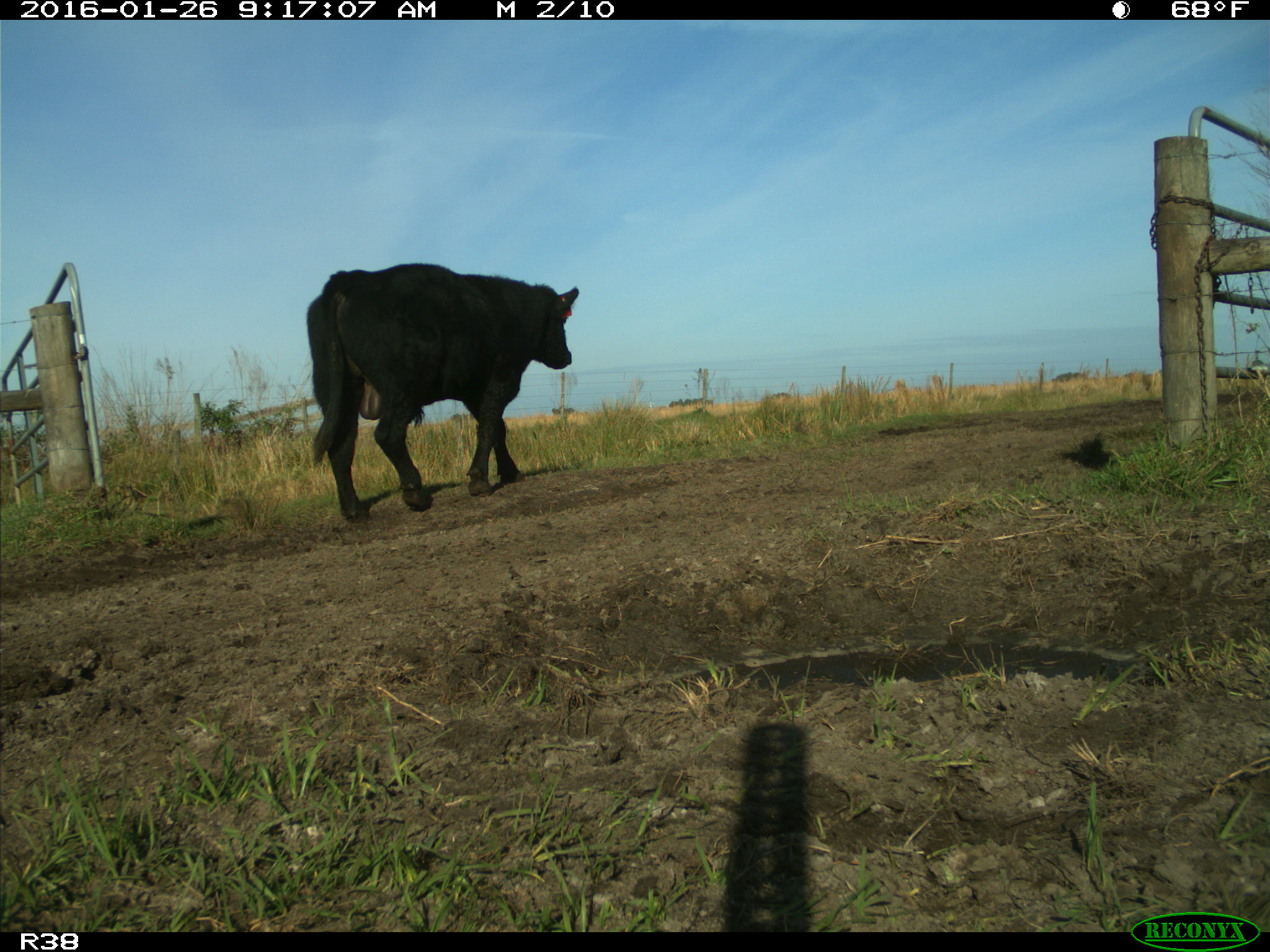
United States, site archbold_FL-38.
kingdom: Animalia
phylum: Chordata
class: Mammalia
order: Artiodactyla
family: Bovidae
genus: Bos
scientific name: Bos taurus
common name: domestic cow